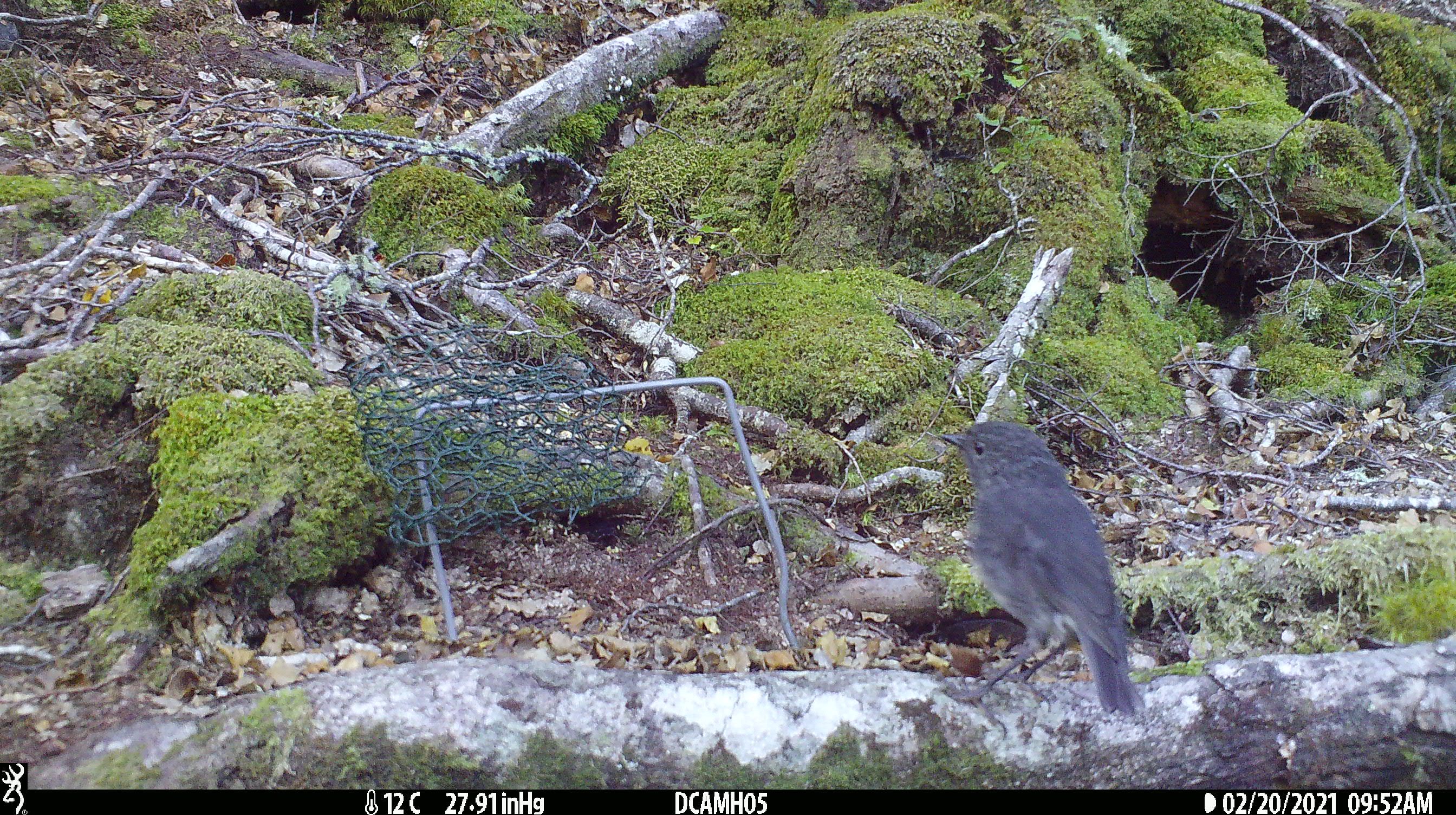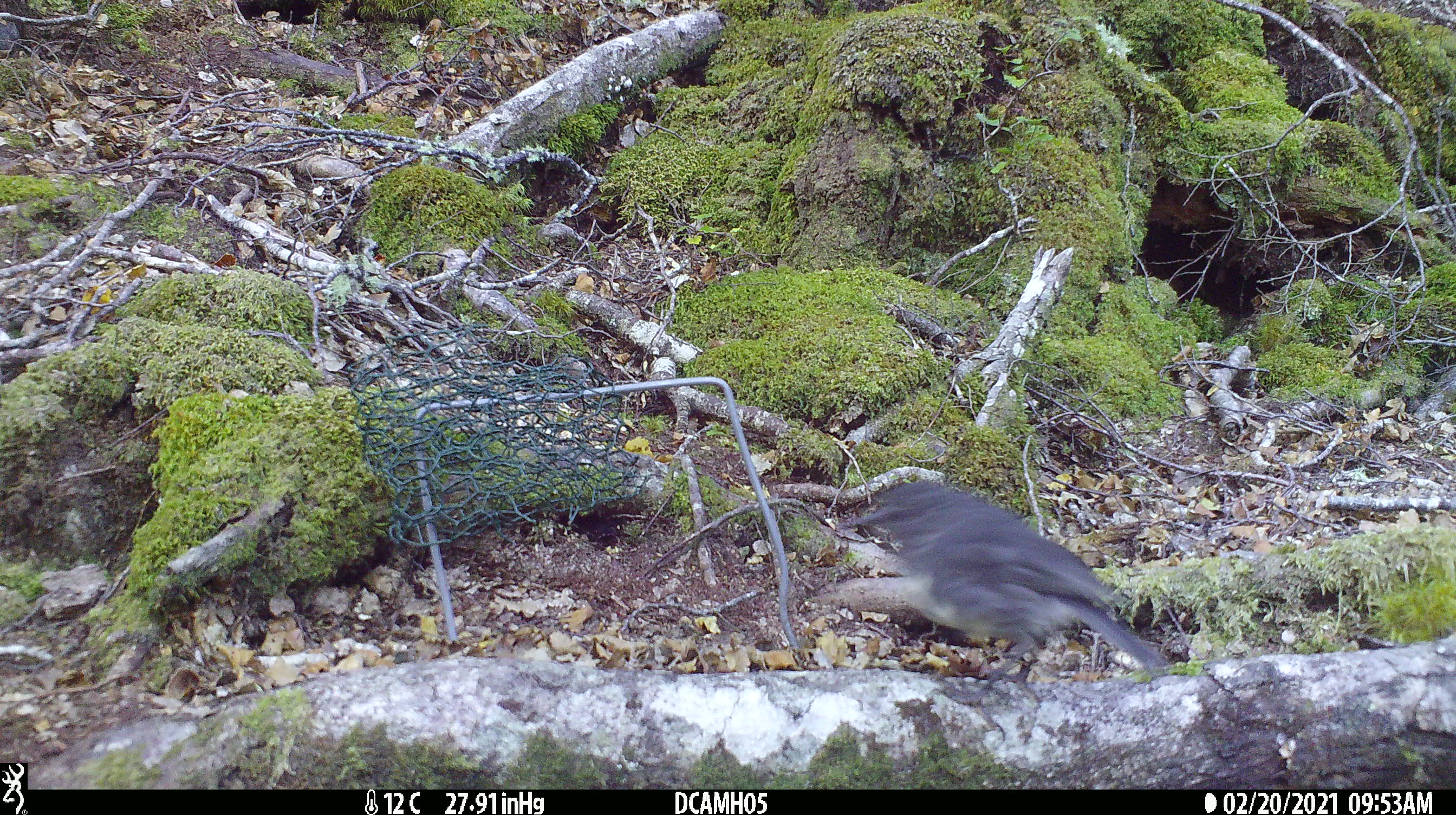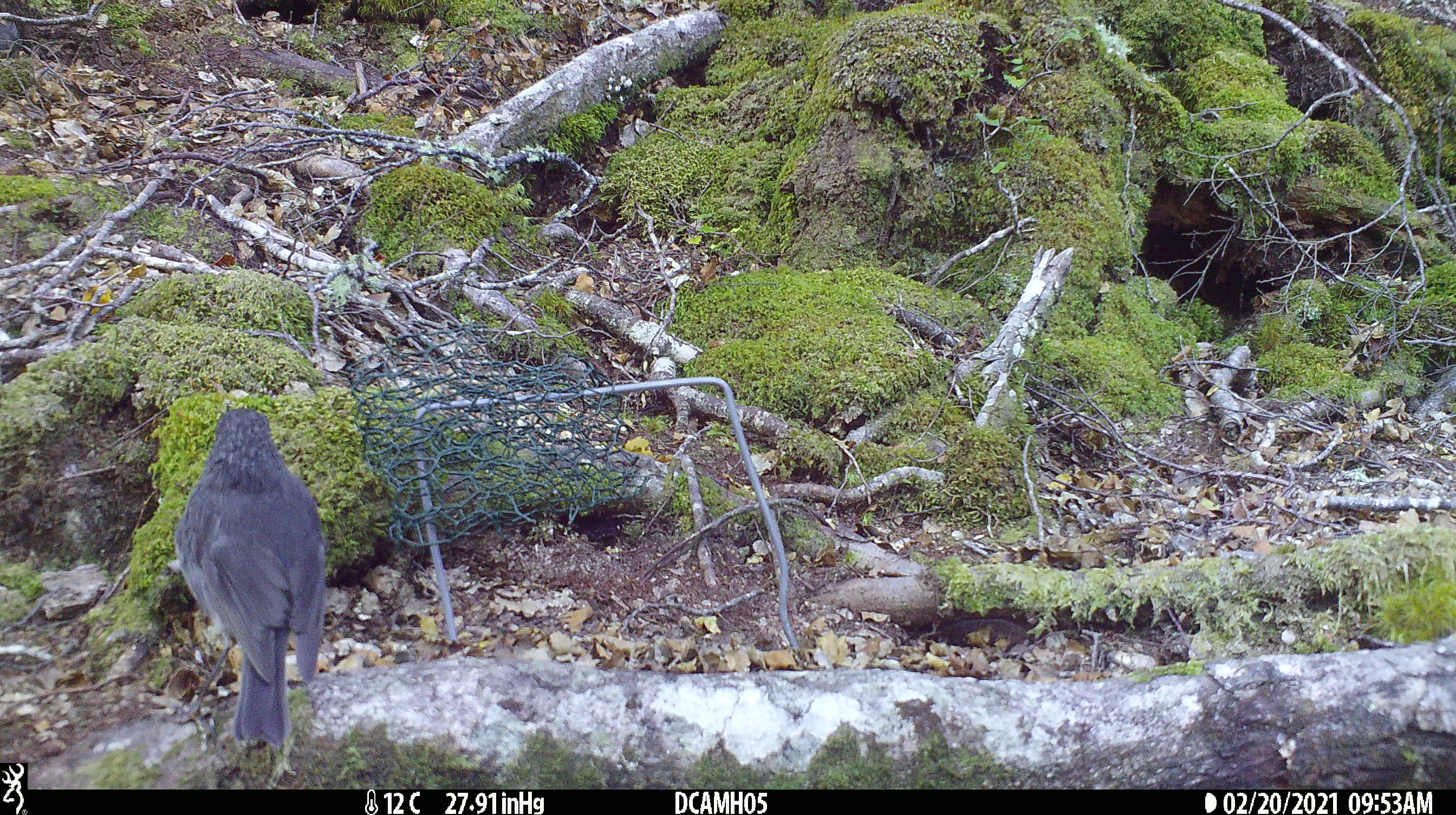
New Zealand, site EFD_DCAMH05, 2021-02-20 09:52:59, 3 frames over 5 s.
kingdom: Animalia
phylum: Chordata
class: Aves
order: Passeriformes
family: Petroicidae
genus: Petroica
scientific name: Petroica australis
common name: new zealand robin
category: robin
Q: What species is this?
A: Robin (new zealand robin) (Petroica australis).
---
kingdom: Animalia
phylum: Chordata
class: Aves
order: Passeriformes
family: Petroicidae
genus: Petroica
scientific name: Petroica macrocephala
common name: tomtit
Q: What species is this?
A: Tomtit (Petroica macrocephala).